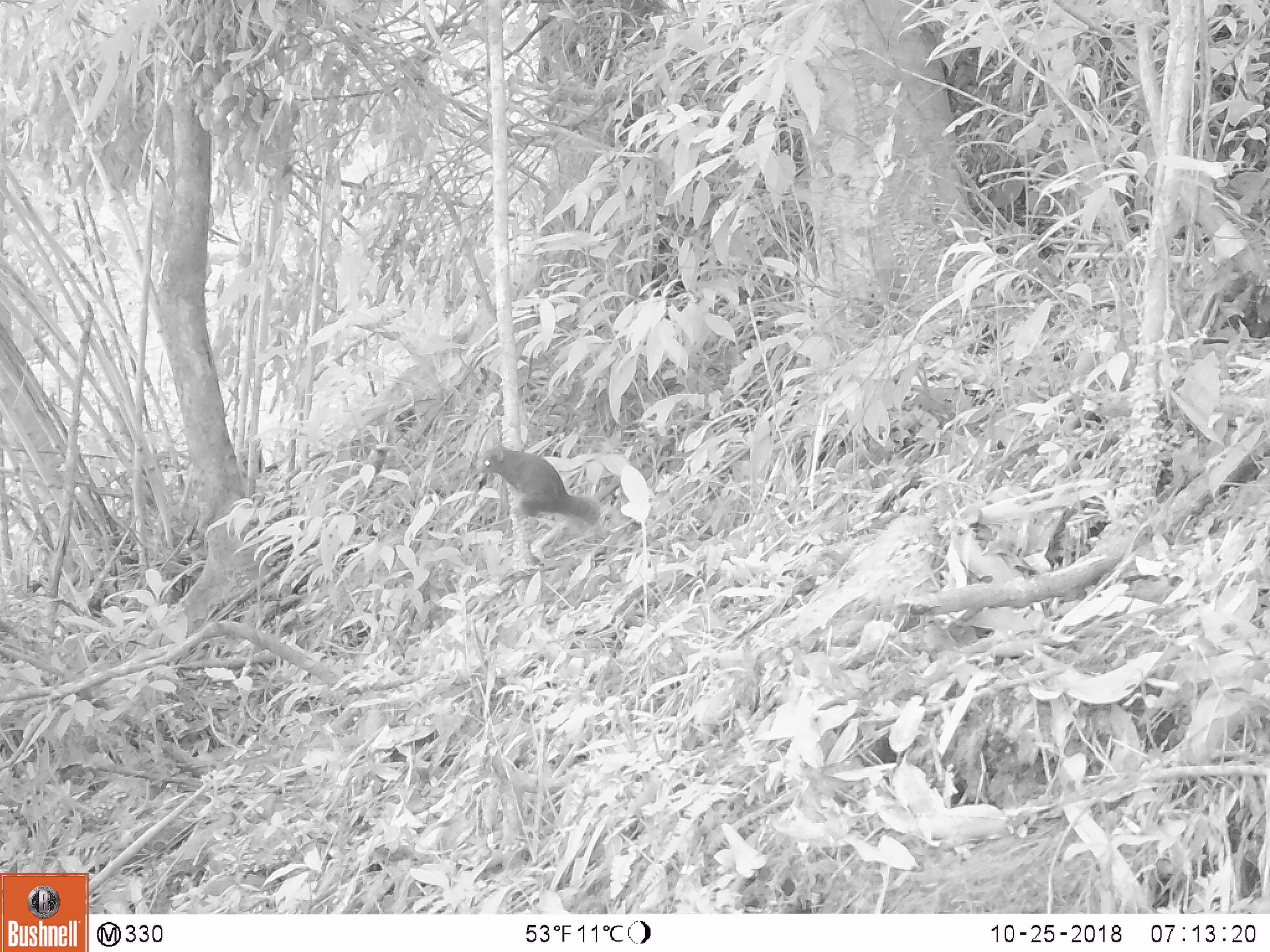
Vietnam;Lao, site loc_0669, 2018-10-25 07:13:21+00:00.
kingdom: Animalia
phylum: Chordata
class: Mammalia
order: Rodentia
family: Sciuridae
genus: Callosciurus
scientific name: Callosciurus erythraeus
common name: pallas's squirrel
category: pallass squirrel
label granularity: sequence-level